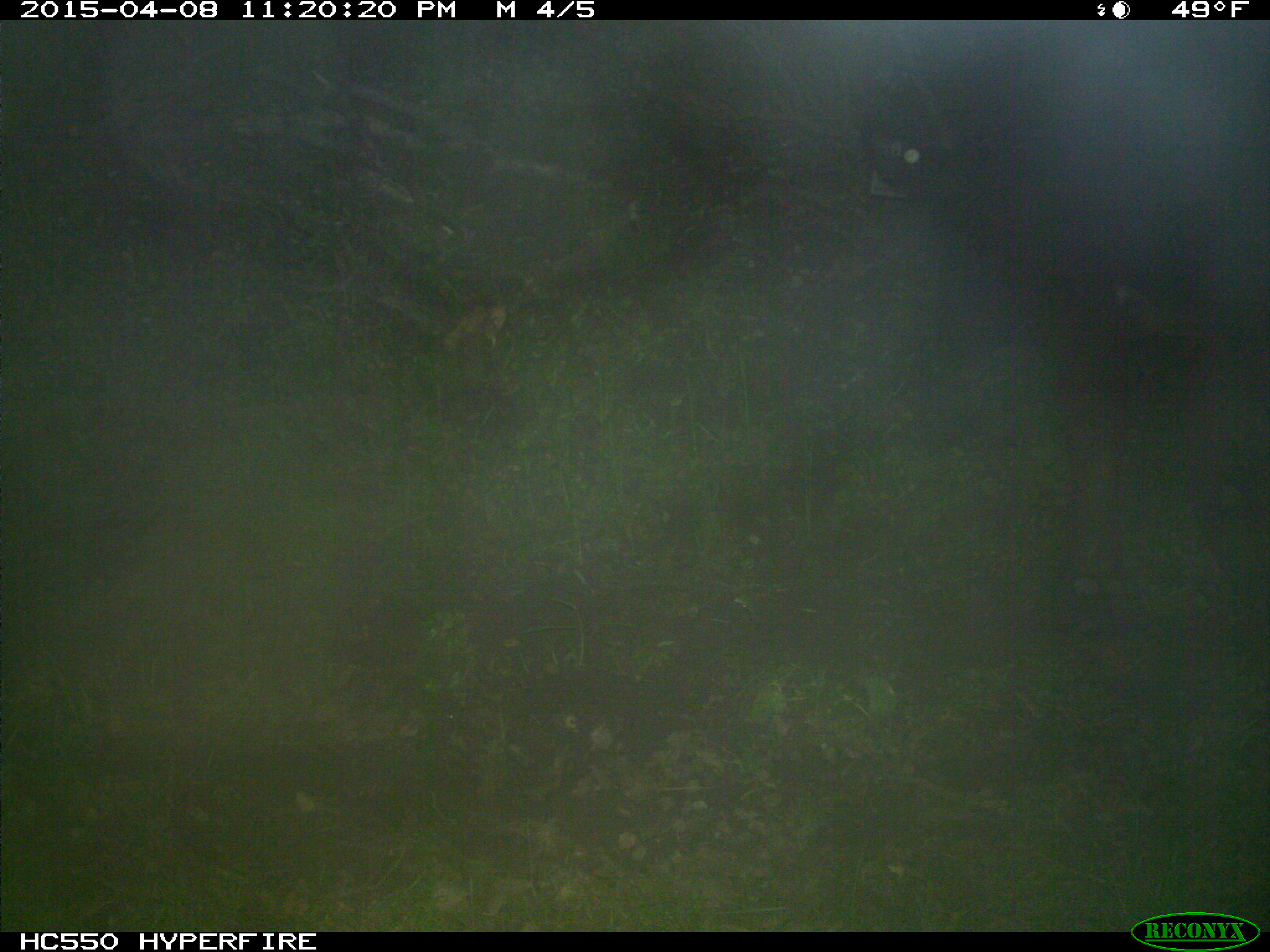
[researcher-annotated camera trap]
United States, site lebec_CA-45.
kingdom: Animalia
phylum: Chordata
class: Mammalia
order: Artiodactyla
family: Bovidae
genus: Bos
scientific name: Bos taurus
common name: domestic cow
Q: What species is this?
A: Bos taurus (domestic cow).